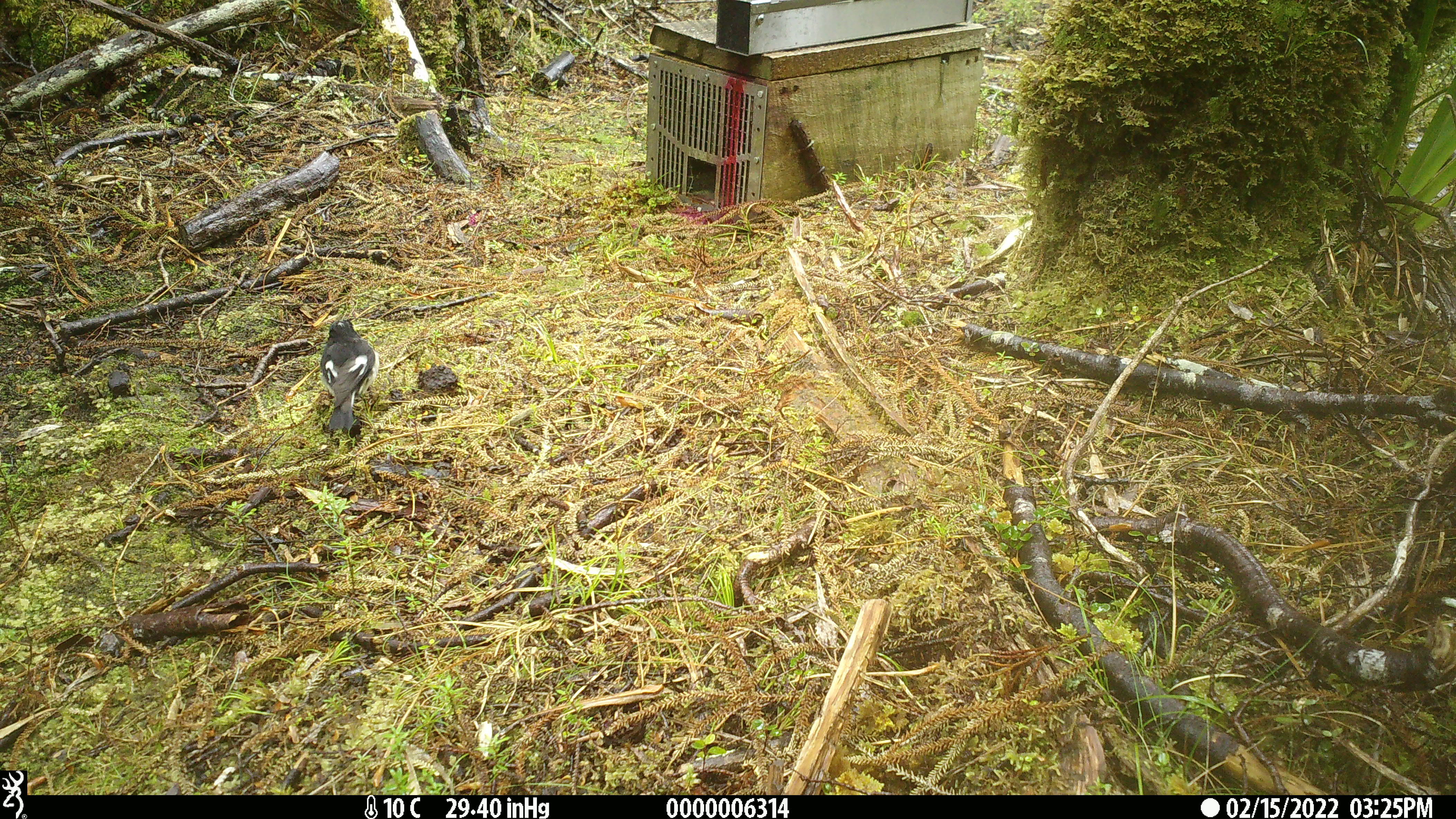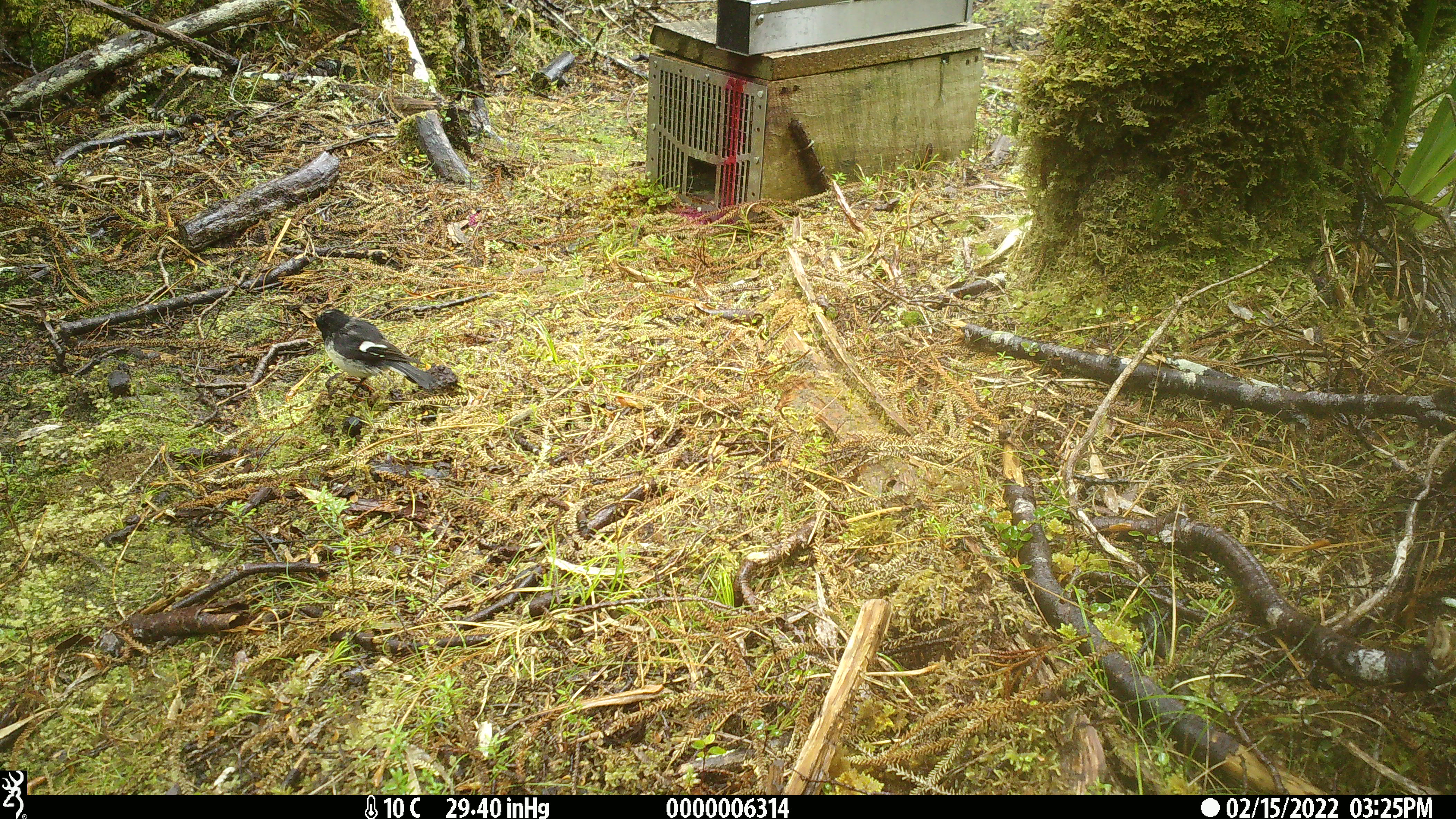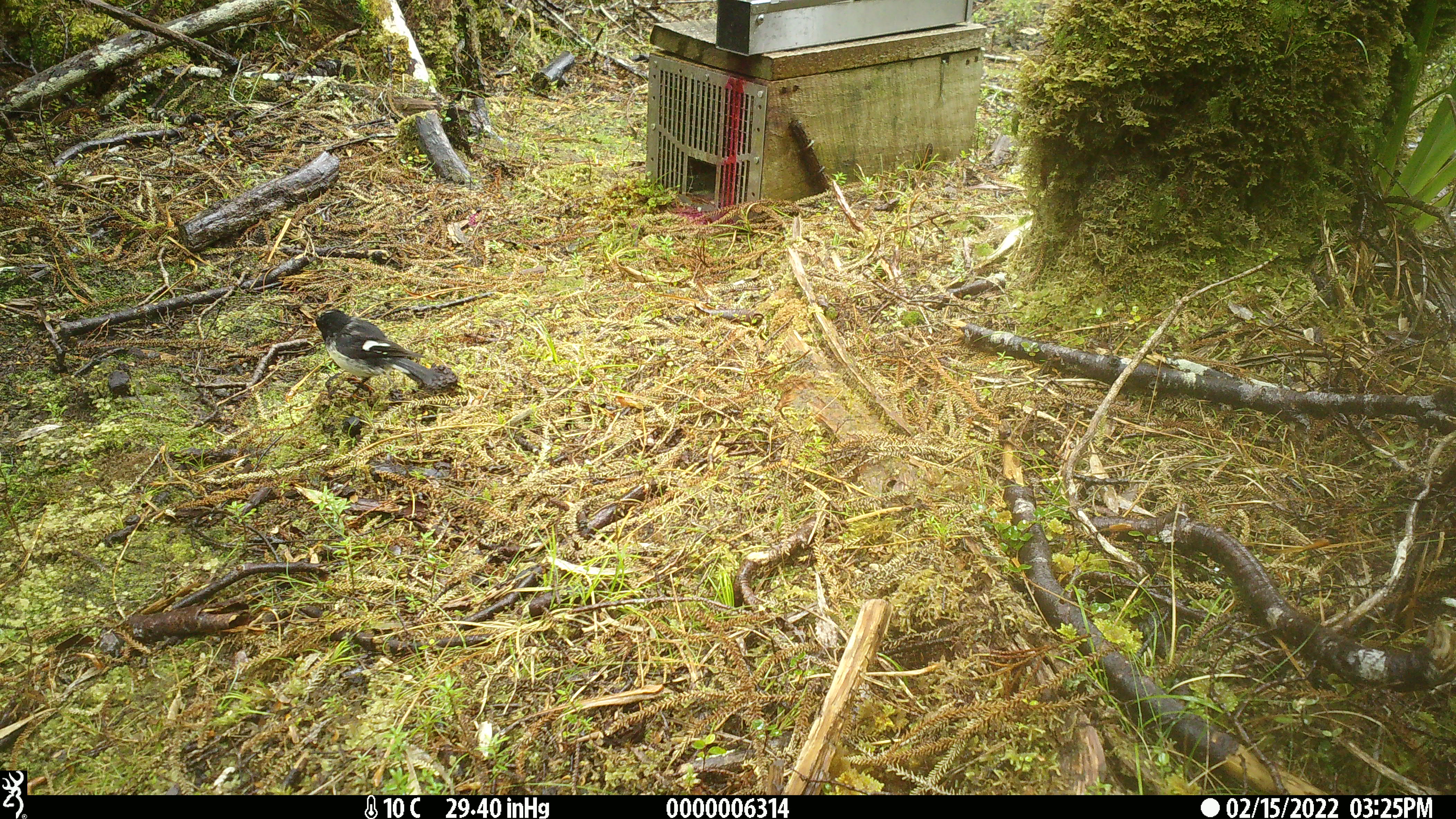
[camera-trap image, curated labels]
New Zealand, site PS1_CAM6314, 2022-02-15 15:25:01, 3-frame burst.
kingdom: Animalia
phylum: Chordata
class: Aves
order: Passeriformes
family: Petroicidae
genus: Petroica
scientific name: Petroica macrocephala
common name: tomtit